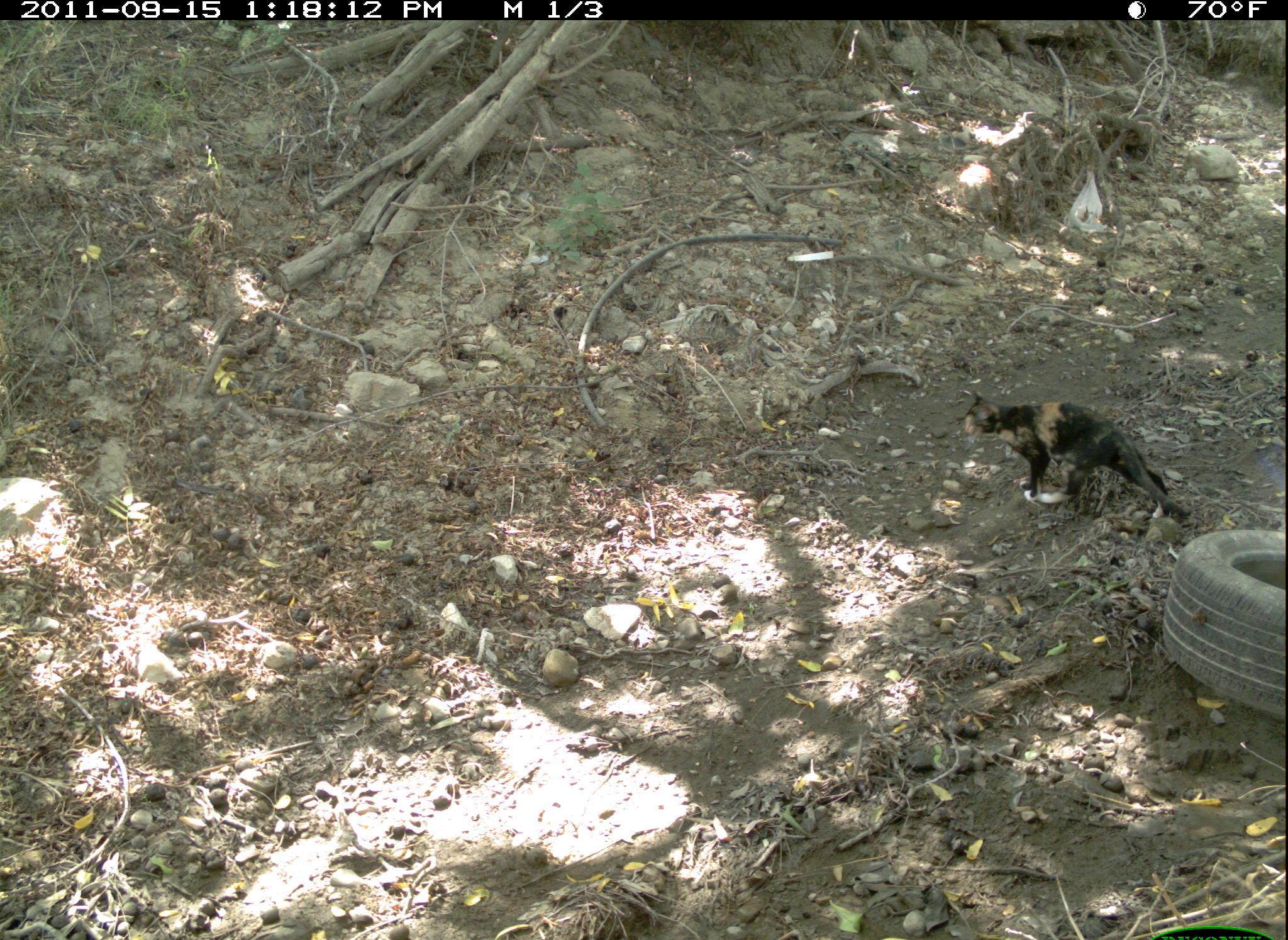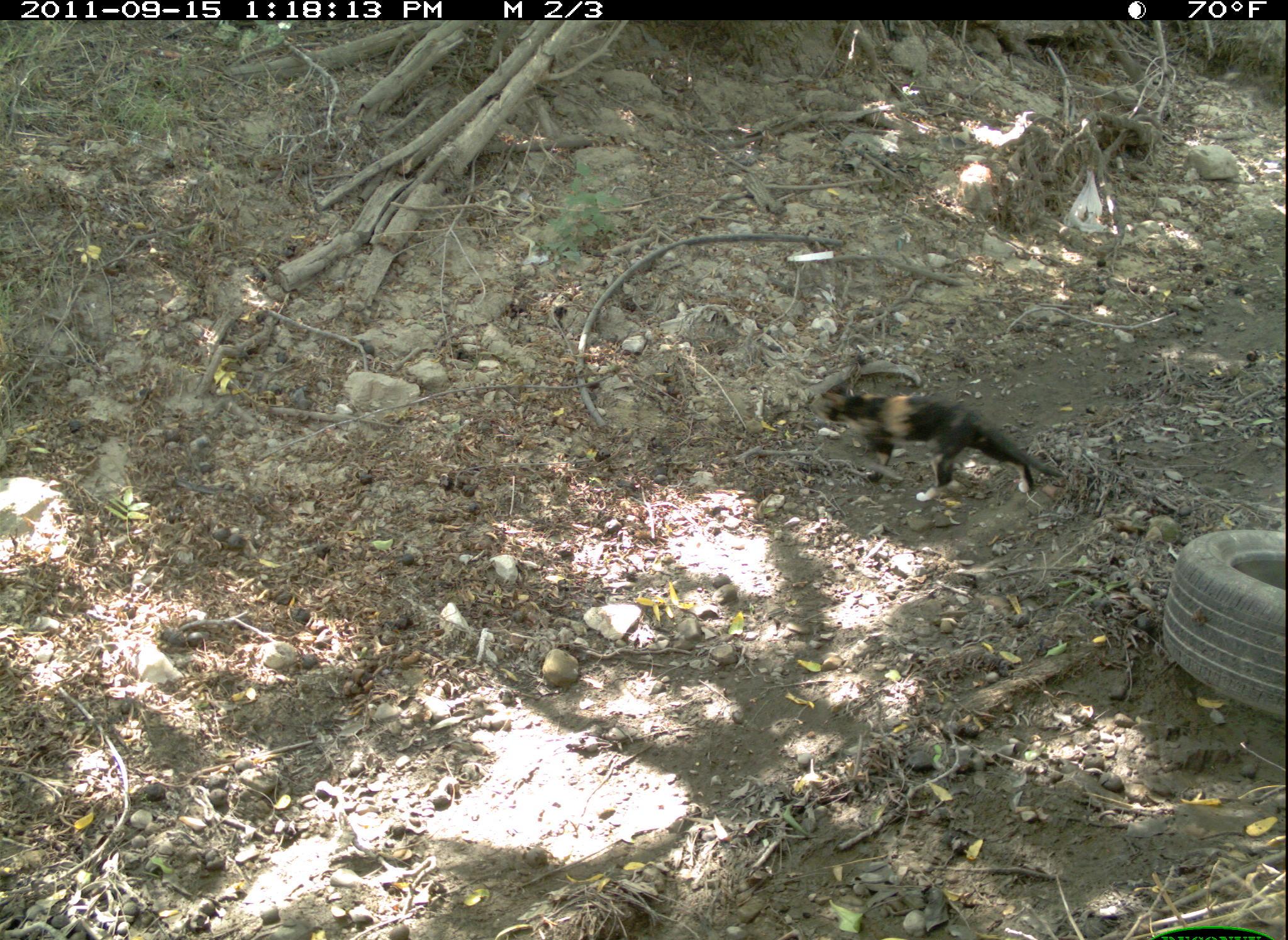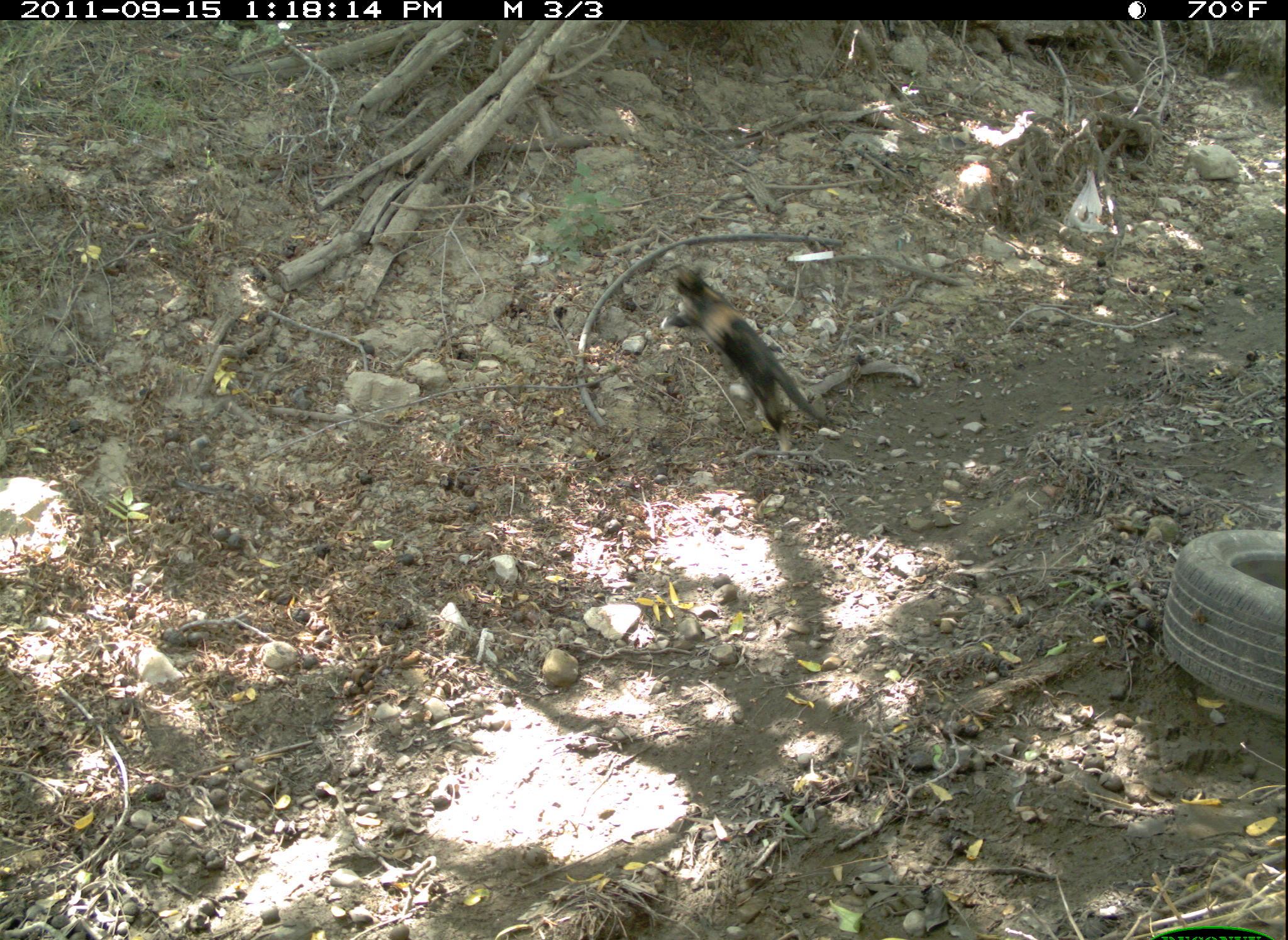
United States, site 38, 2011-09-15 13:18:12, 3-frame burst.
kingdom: Animalia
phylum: Chordata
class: Mammalia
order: Carnivora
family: Felidae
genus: Felis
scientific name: Felis catus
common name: cat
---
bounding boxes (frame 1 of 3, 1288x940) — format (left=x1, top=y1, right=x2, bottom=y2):
cat: (left=946, top=375, right=1199, bottom=534)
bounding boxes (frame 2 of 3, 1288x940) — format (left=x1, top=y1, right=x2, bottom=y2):
cat: (left=805, top=353, right=1072, bottom=520)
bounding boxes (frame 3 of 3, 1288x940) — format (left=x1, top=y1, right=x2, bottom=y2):
cat: (left=654, top=254, right=842, bottom=464)